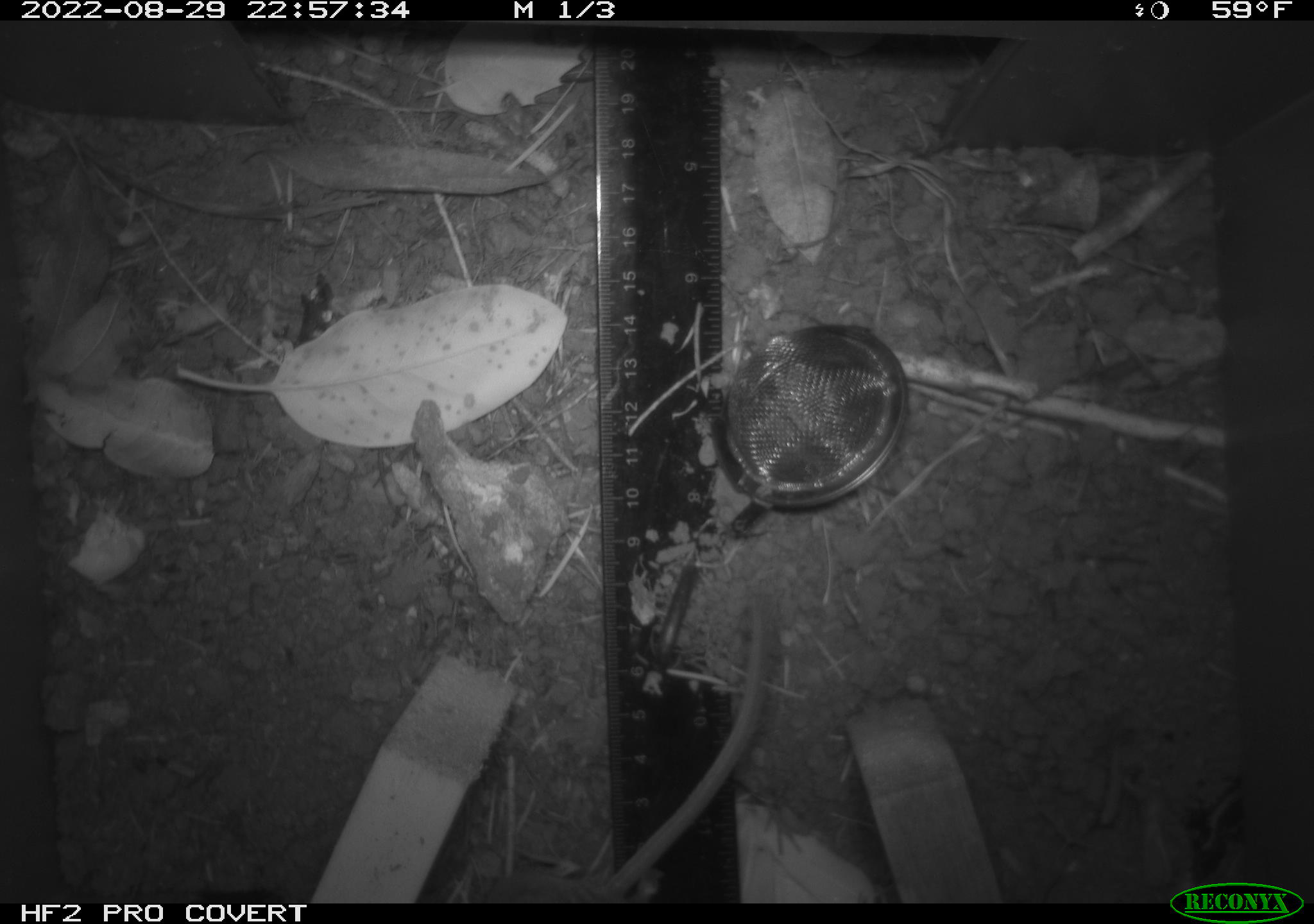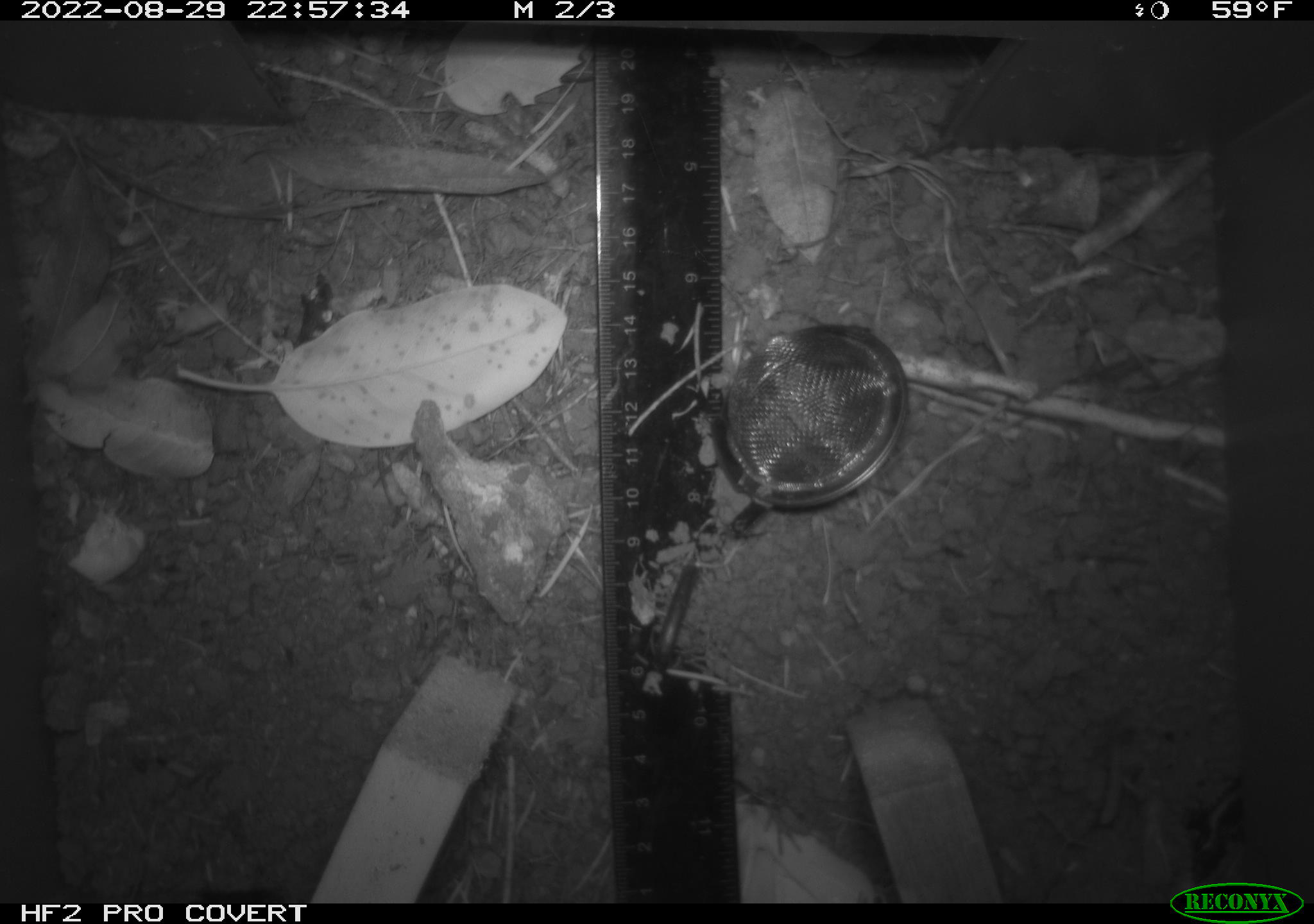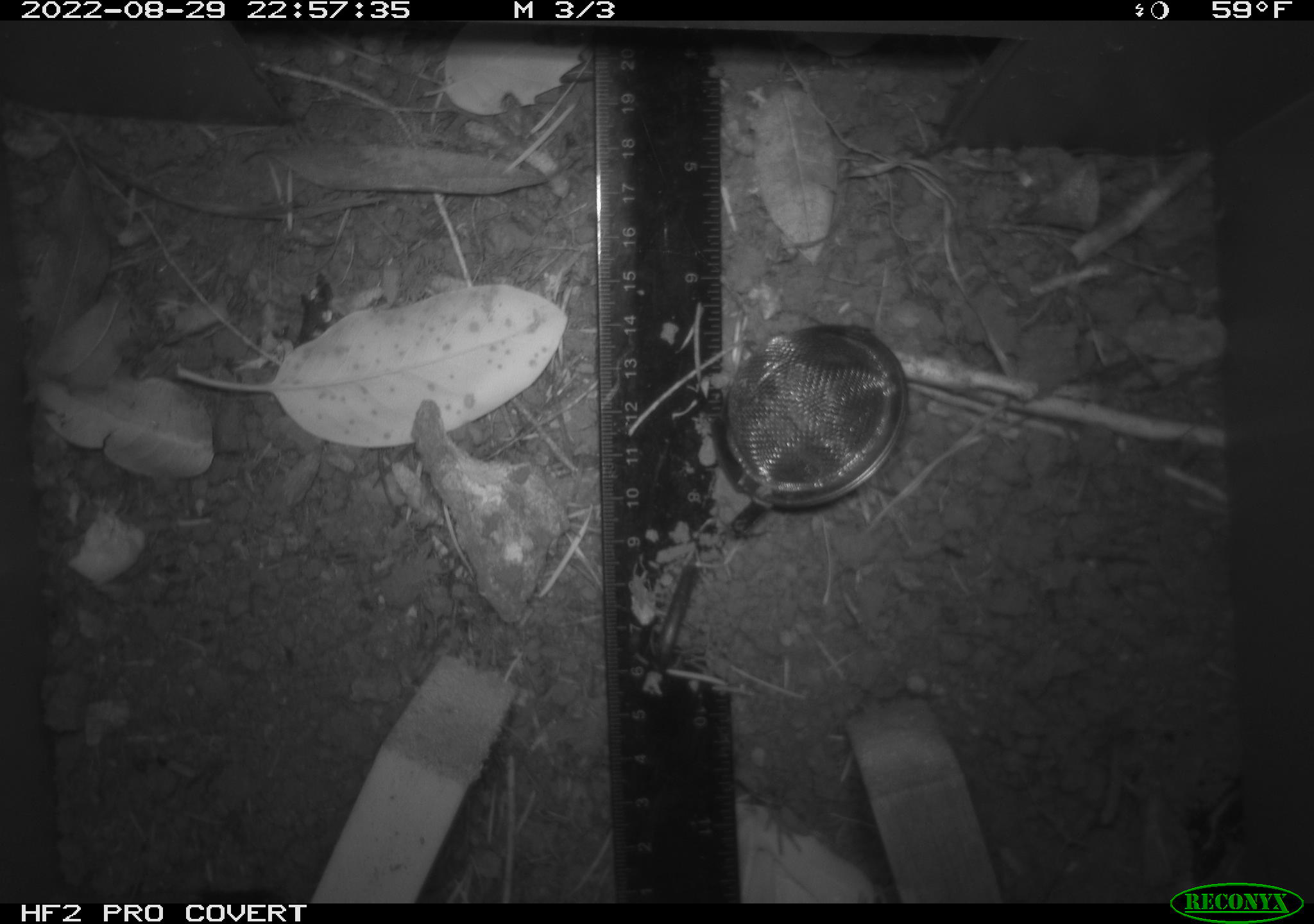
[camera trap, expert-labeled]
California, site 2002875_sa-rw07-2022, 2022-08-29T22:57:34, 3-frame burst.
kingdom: Animalia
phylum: Chordata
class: Mammalia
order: Rodentia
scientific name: Rodentia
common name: mouse species